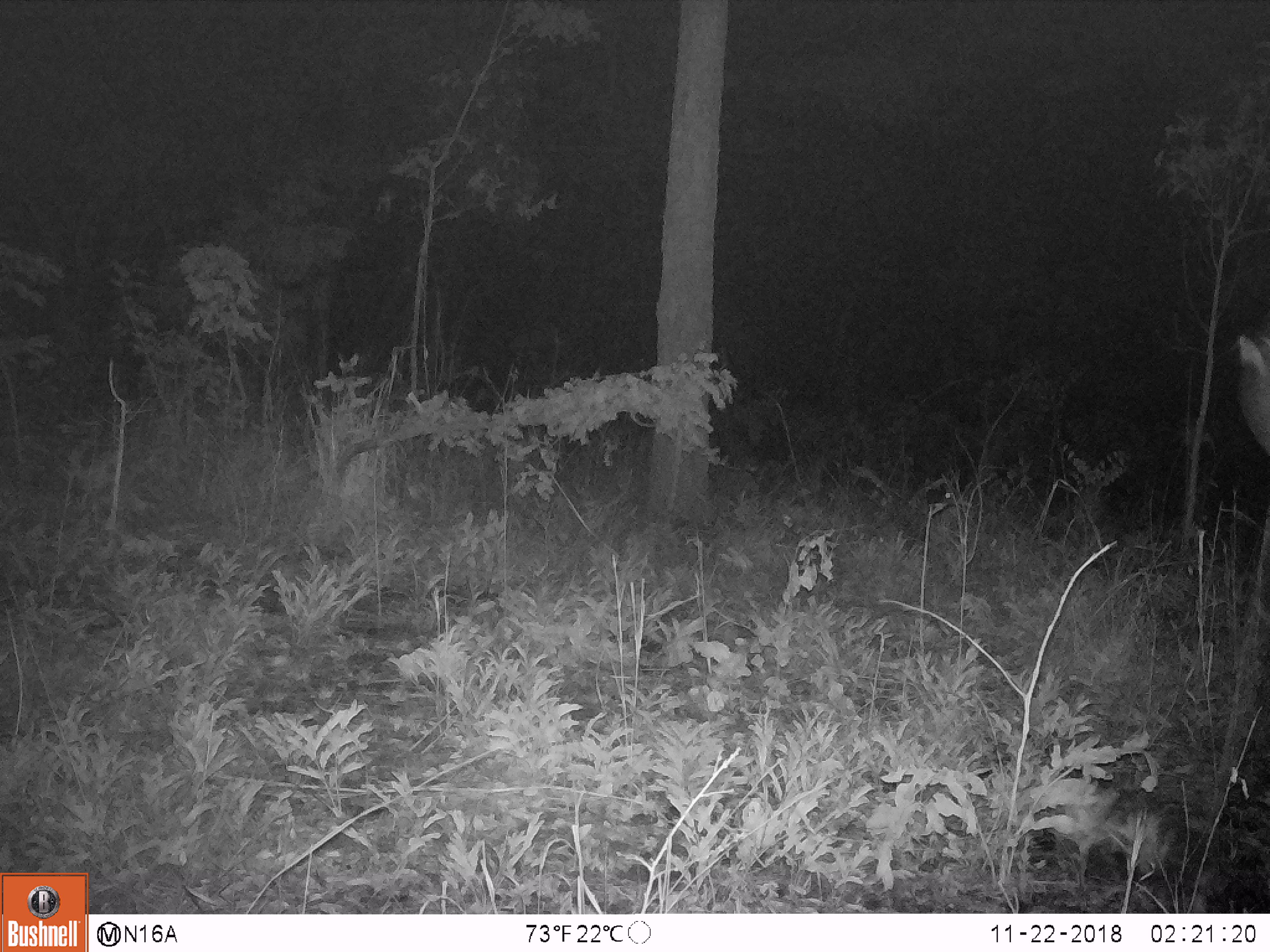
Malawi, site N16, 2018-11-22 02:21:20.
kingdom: Animalia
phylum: Chordata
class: Mammalia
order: Proboscidea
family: Elephantidae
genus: Loxodonta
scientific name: Loxodonta africana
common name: african savanna elephant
African savanna elephant (Loxodonta africana), count 1.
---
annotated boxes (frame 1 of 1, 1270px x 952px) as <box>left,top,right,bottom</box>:
african savanna elephant: <box>1227,316,1266,475</box>